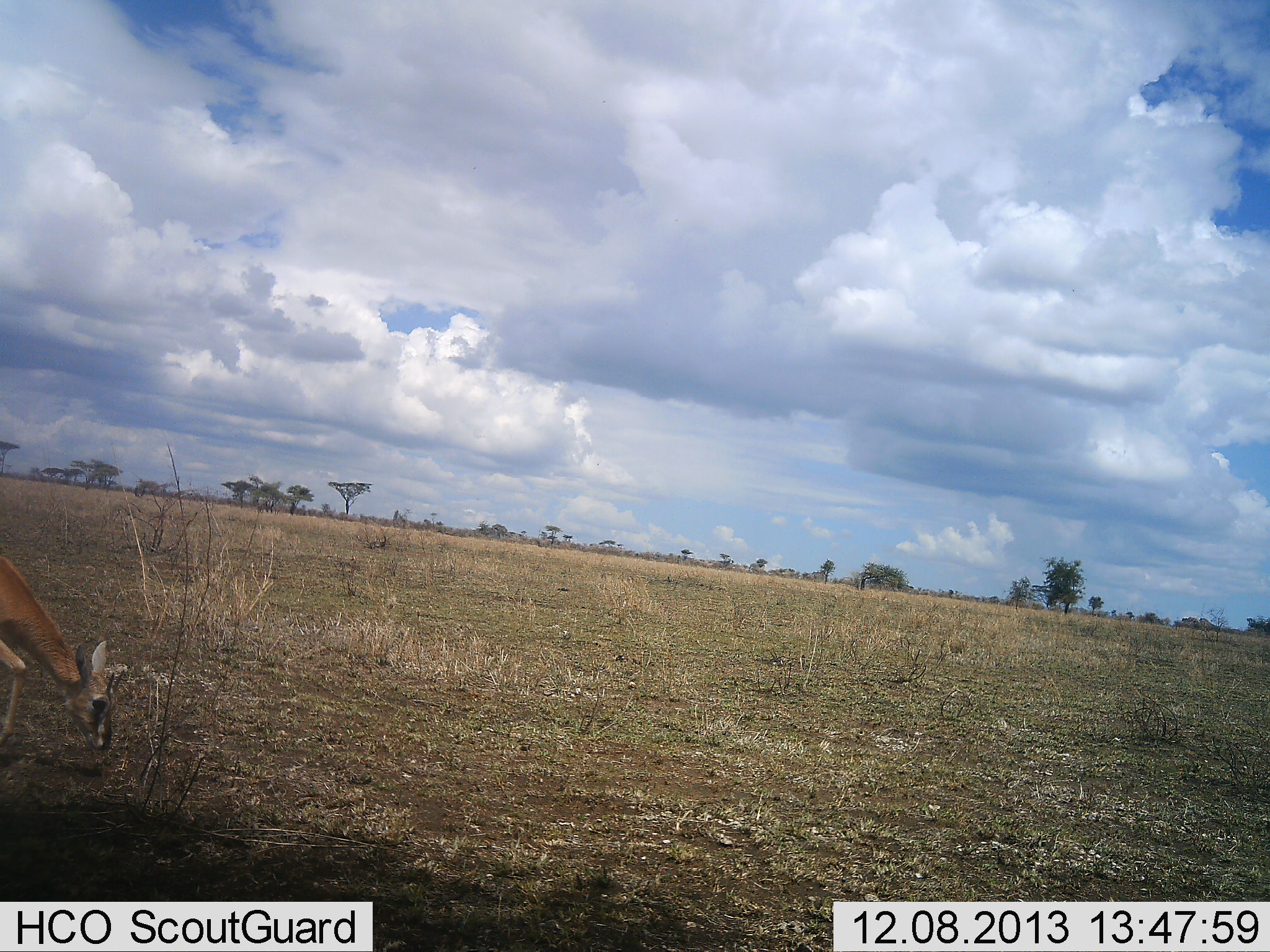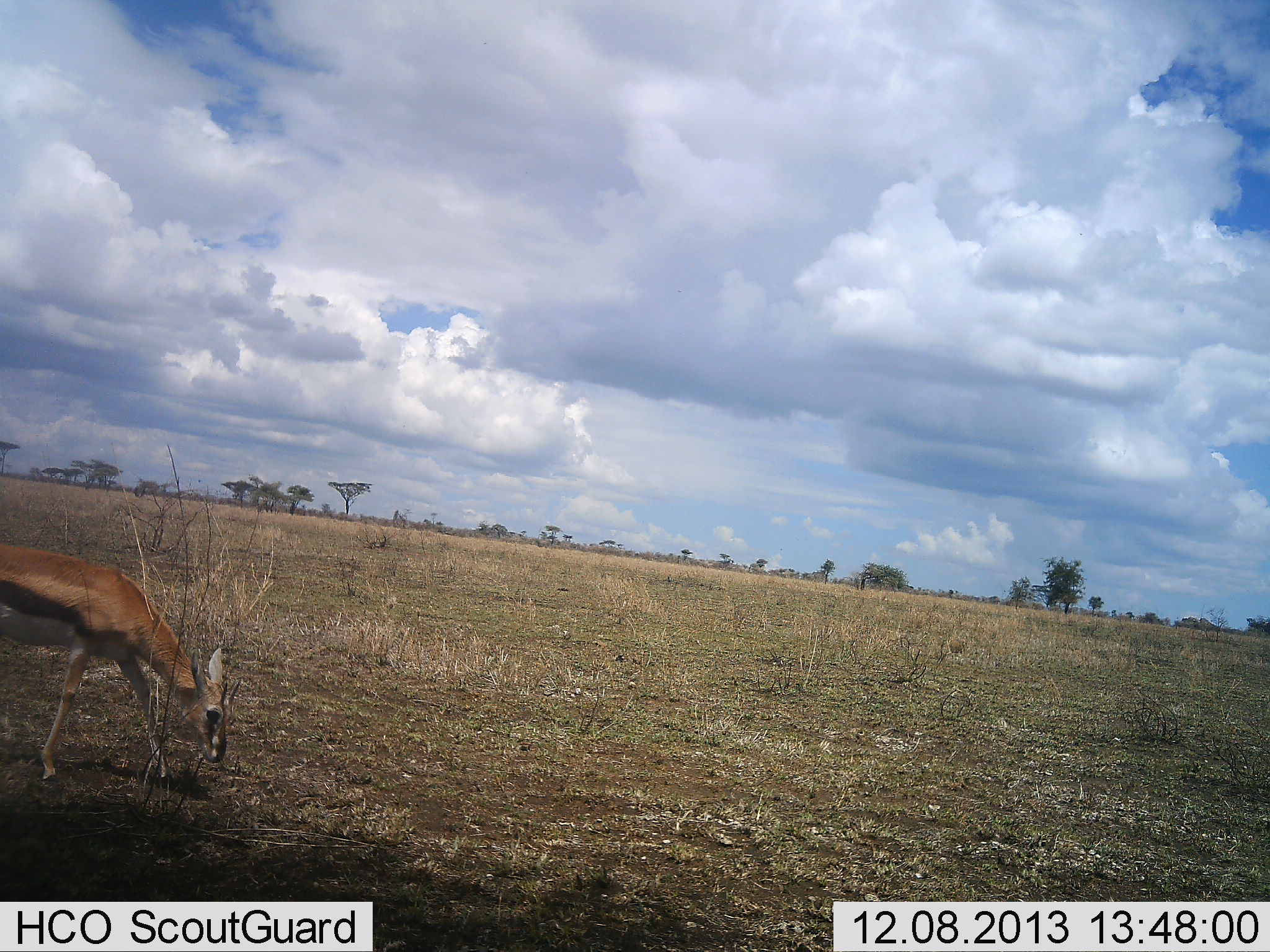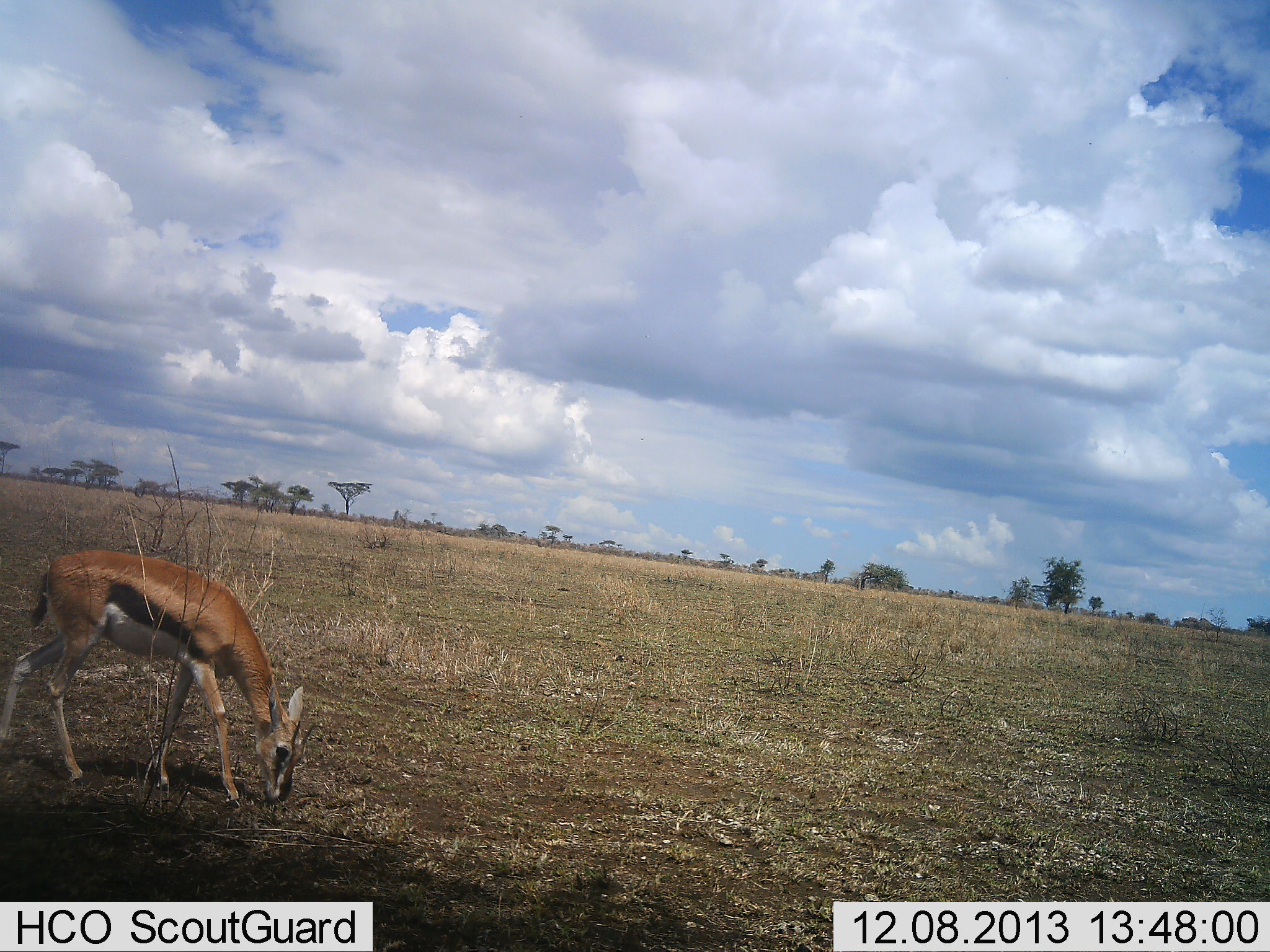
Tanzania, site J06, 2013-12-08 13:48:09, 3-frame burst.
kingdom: Animalia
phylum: Chordata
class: Mammalia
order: Artiodactyla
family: Bovidae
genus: Eudorcas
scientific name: Eudorcas thomsonii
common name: thomson's gazelle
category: gazellethomsons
Gazellethomsons (thomson's gazelle) (Eudorcas thomsonii), count 1. Behavior (volunteer vote fractions): standing 0%, resting 0%, moving 70%, interacting 0%. Young present (vote fraction): 0%. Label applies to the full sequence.